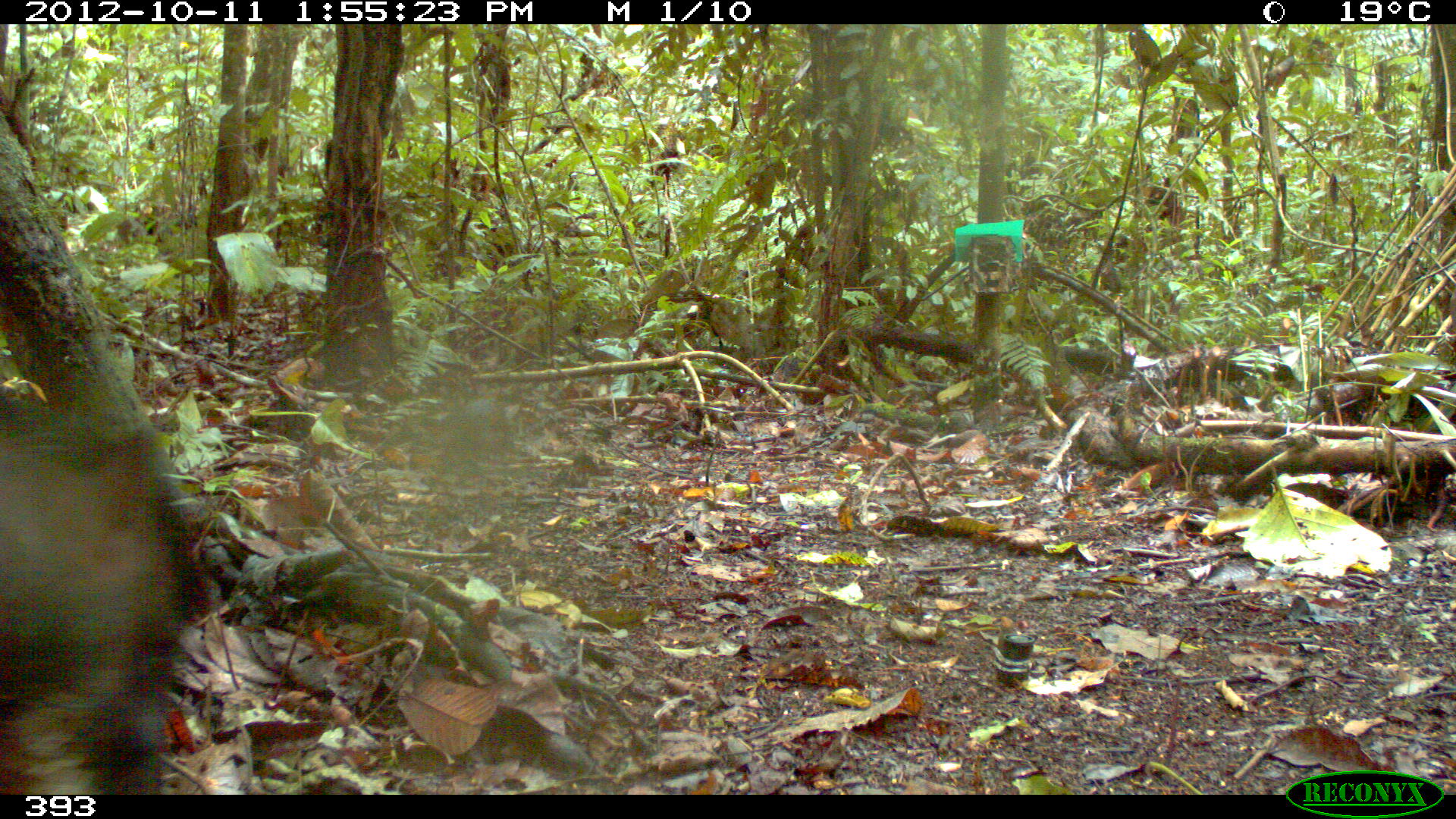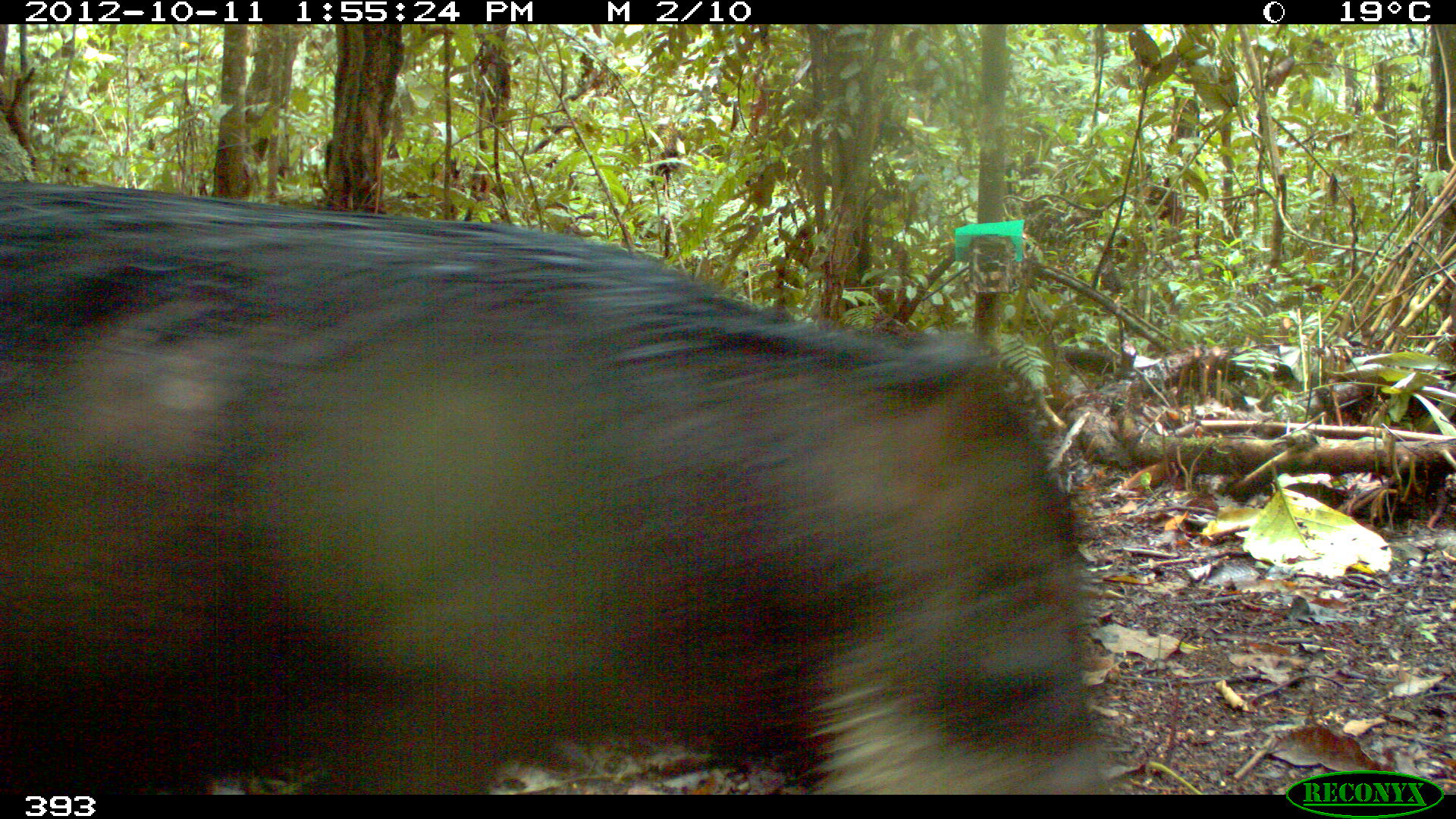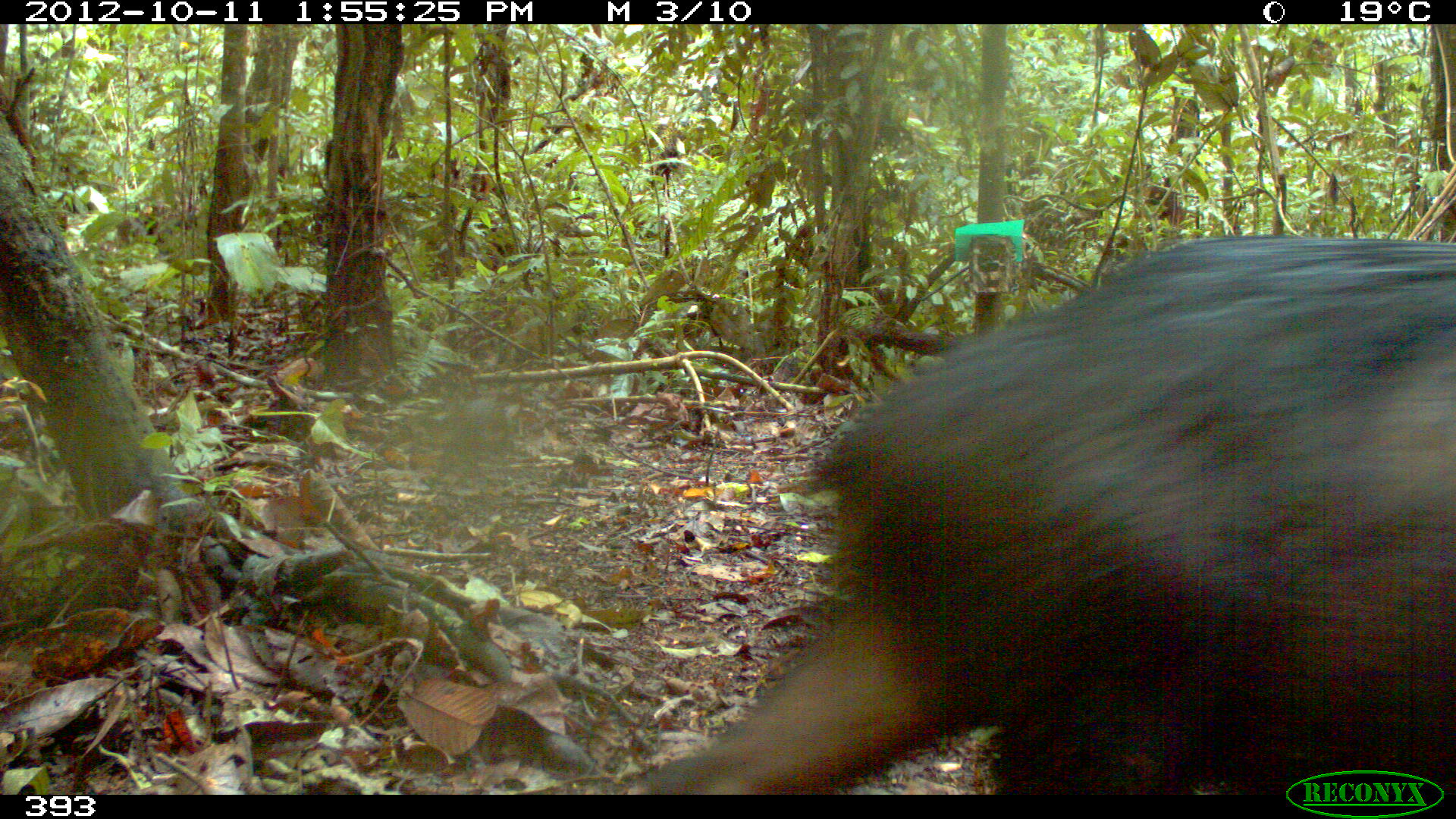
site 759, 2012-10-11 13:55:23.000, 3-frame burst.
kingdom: Animalia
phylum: Chordata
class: Mammalia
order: Artiodactyla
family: Tayassuidae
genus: Tayassu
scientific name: Tayassu pecari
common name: white-lipped peccary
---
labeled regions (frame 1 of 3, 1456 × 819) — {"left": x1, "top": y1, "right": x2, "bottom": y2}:
tayassu pecari: {"left": 0, "top": 392, "right": 197, "bottom": 794}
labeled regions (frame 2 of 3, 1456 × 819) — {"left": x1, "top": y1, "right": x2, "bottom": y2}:
tayassu pecari: {"left": 0, "top": 178, "right": 1107, "bottom": 795}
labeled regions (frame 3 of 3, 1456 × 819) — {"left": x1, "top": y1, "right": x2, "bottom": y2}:
tayassu pecari: {"left": 644, "top": 232, "right": 1453, "bottom": 795}